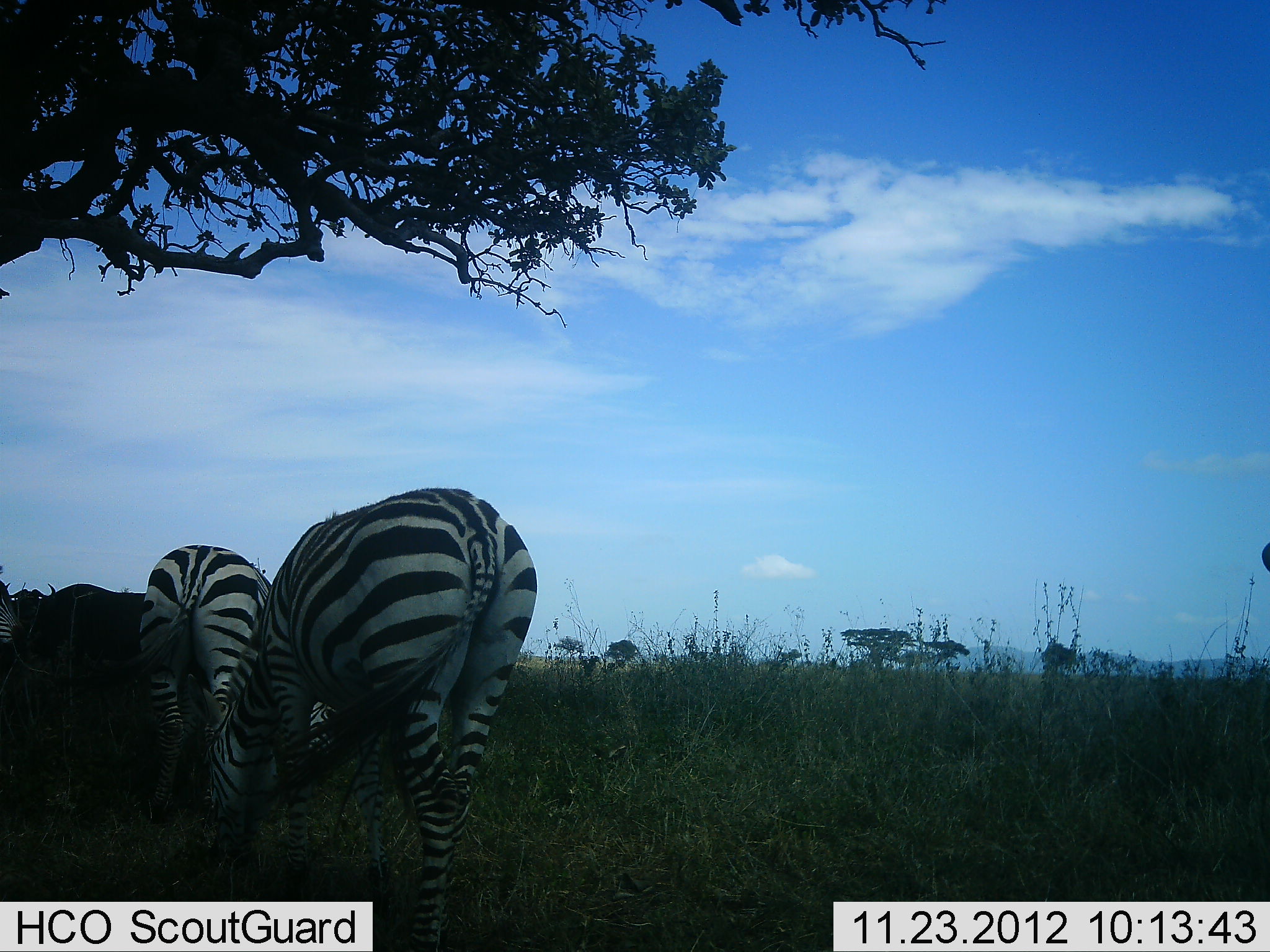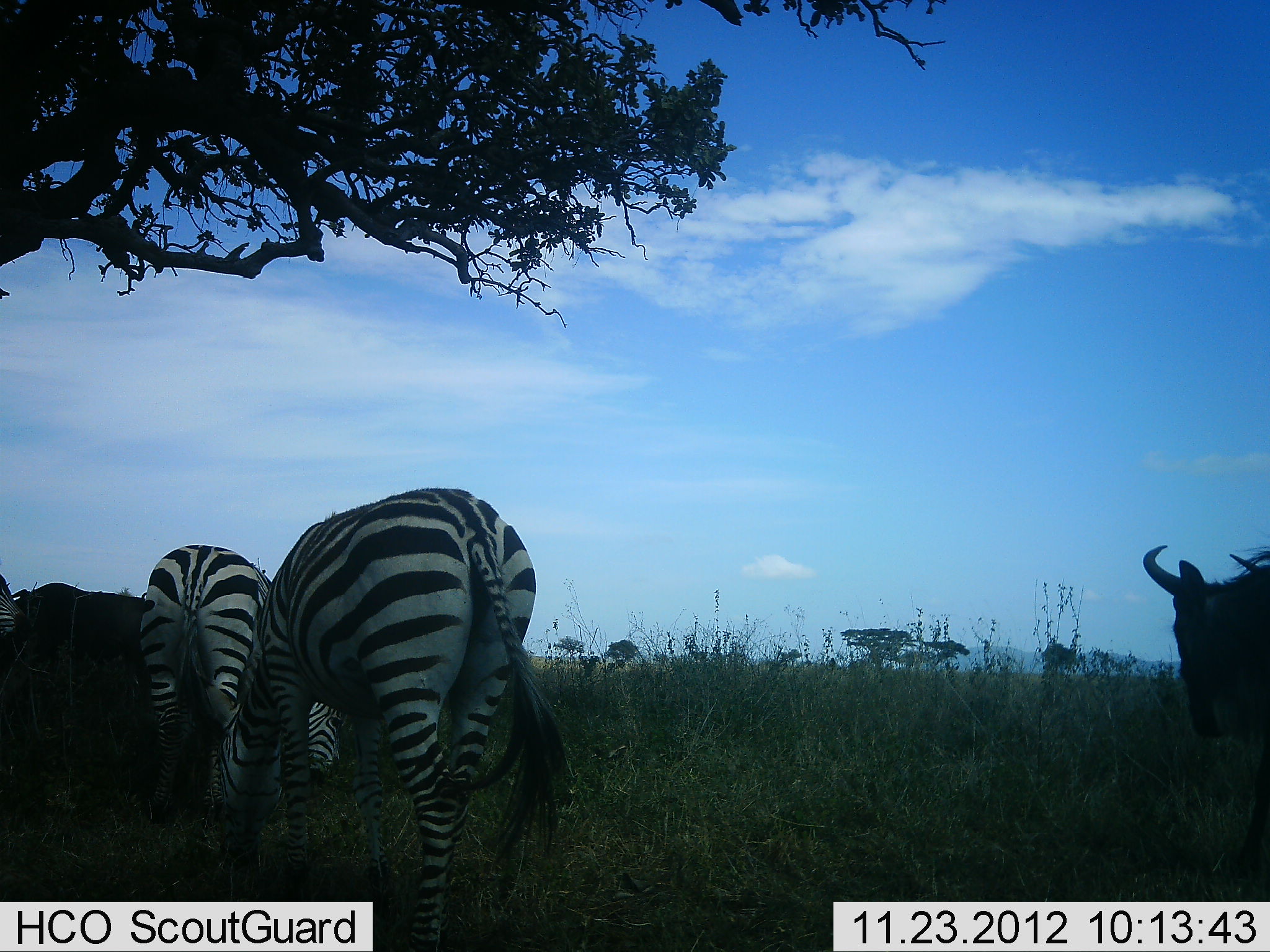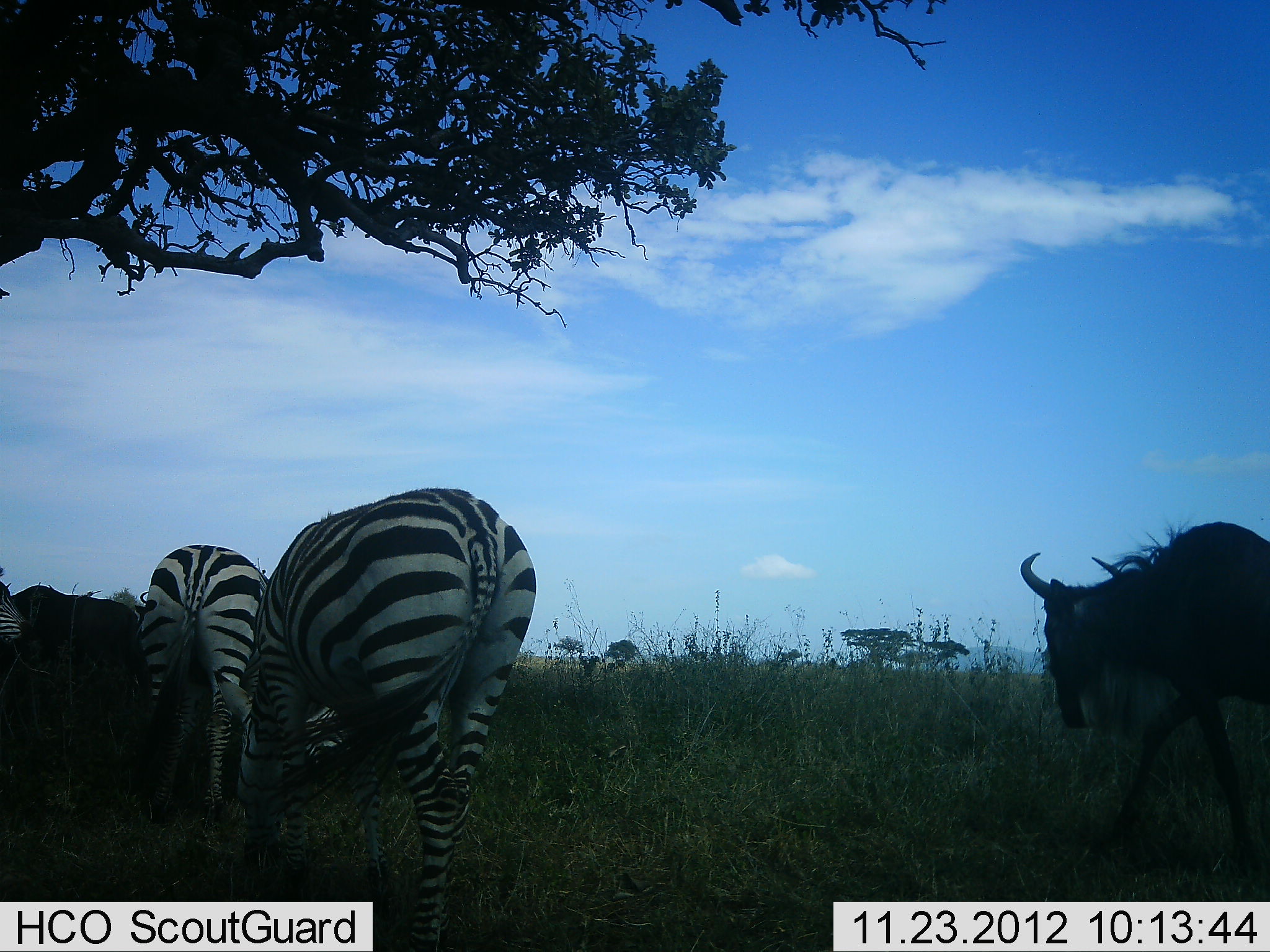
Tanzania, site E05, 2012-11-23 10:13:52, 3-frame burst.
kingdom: Animalia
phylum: Chordata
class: Mammalia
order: Artiodactyla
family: Bovidae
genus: Connochaetes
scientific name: Connochaetes taurinus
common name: blue wildebeest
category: wildebeest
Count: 2.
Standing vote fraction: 40%.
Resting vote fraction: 0%.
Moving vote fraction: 50%.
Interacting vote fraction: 10%.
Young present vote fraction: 0%.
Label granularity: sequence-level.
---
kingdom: Animalia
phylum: Chordata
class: Mammalia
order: Perissodactyla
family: Equidae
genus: Equus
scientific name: Equus quagga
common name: plains zebra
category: zebra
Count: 3.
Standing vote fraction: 30%.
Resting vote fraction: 0%.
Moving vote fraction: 0%.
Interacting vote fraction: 10%.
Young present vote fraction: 0%.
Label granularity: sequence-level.